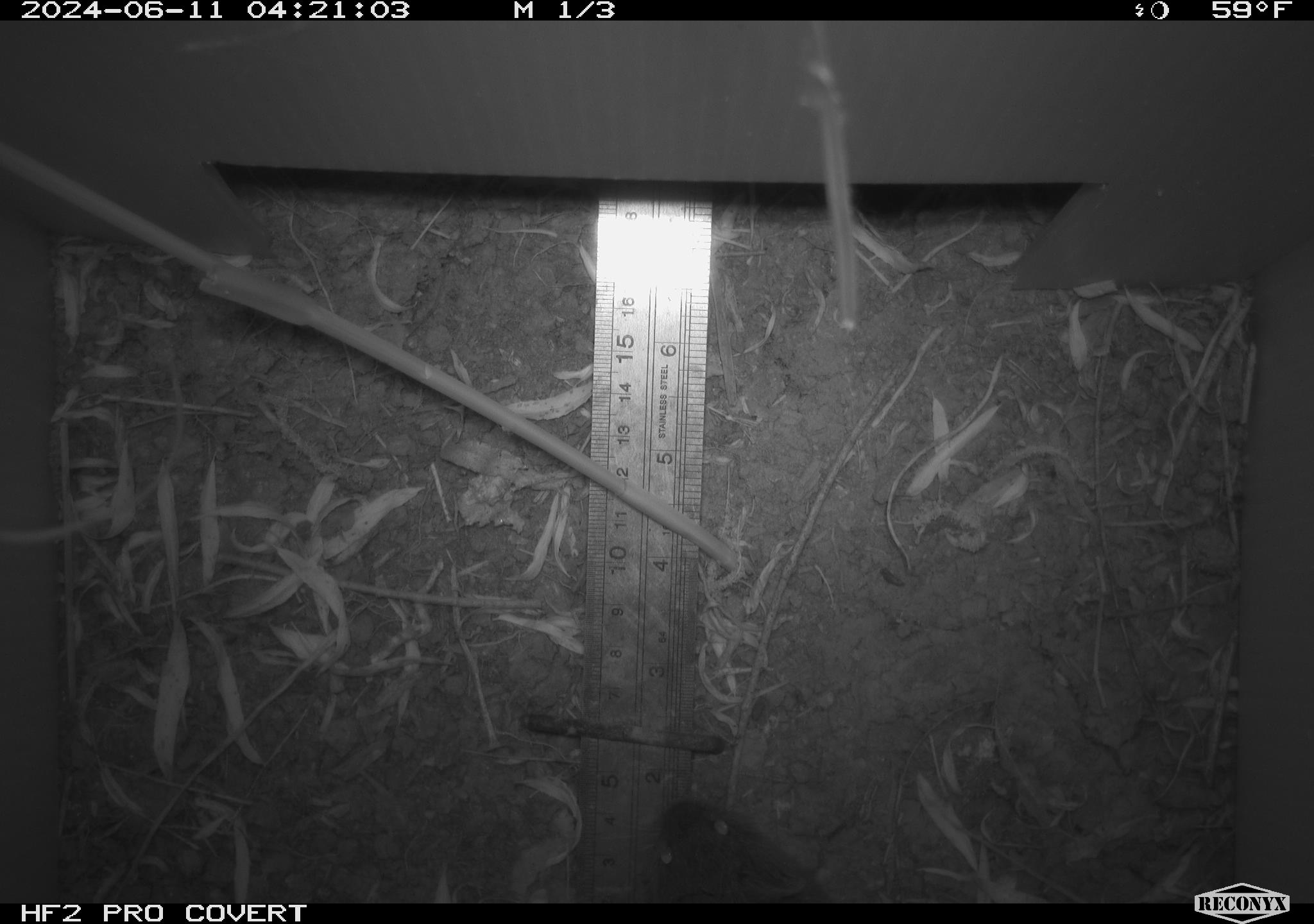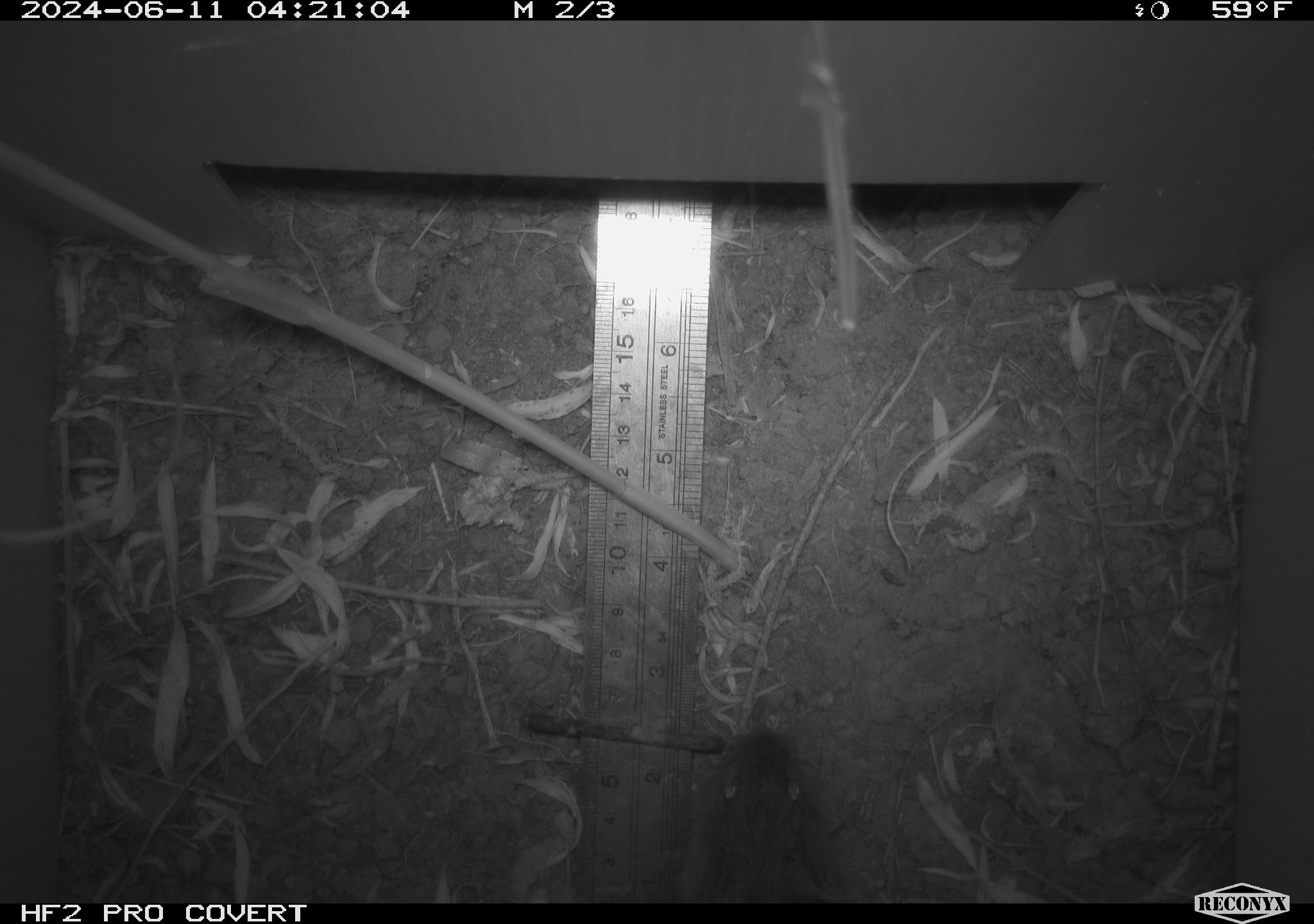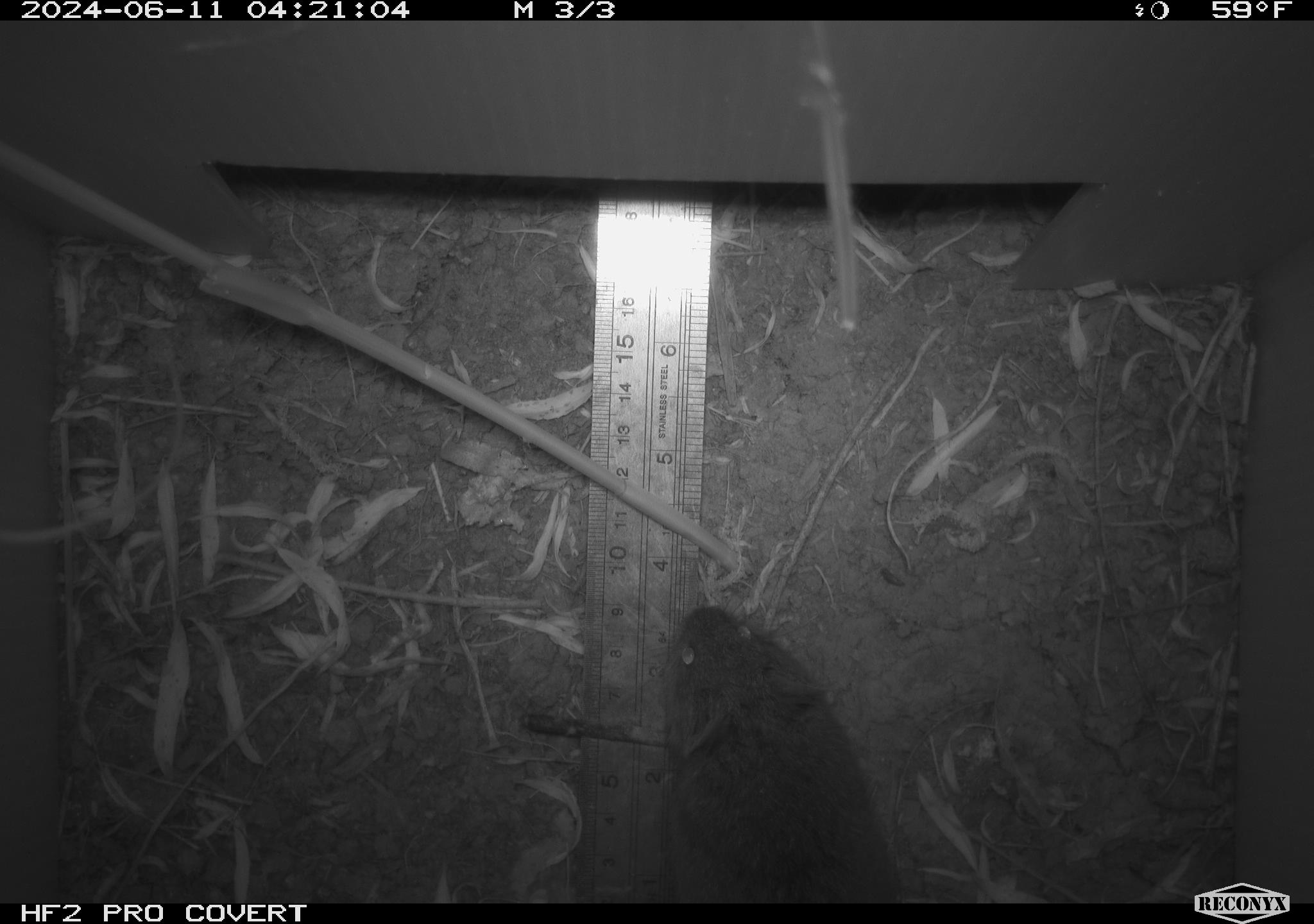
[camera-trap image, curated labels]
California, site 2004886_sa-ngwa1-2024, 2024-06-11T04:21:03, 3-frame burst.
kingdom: Animalia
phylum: Chordata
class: Mammalia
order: Rodentia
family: Cricetidae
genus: Microtus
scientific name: Microtus californicus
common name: california vole